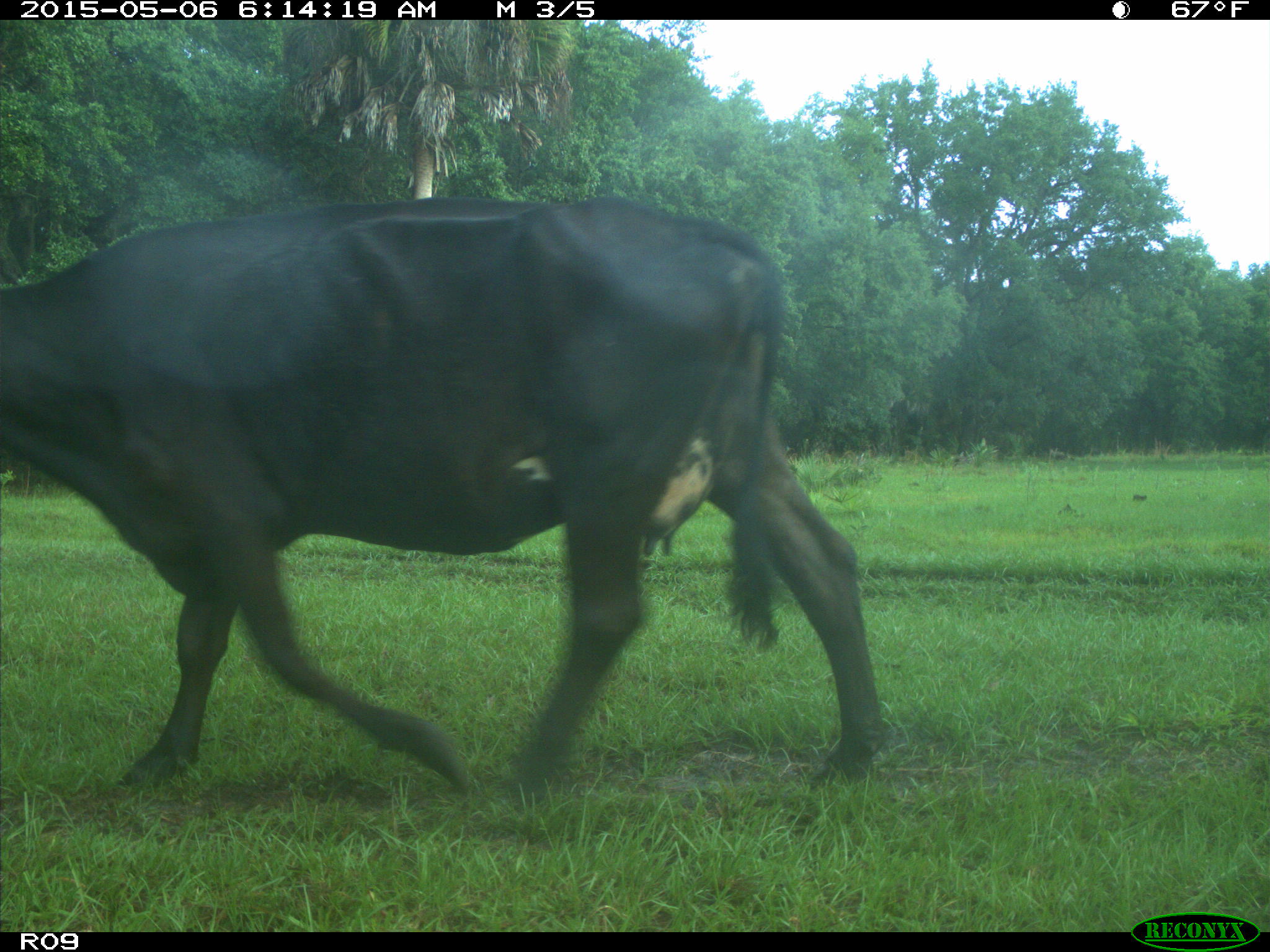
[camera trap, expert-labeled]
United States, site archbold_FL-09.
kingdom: Animalia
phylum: Chordata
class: Mammalia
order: Artiodactyla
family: Bovidae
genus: Bos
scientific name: Bos taurus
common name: domestic cow